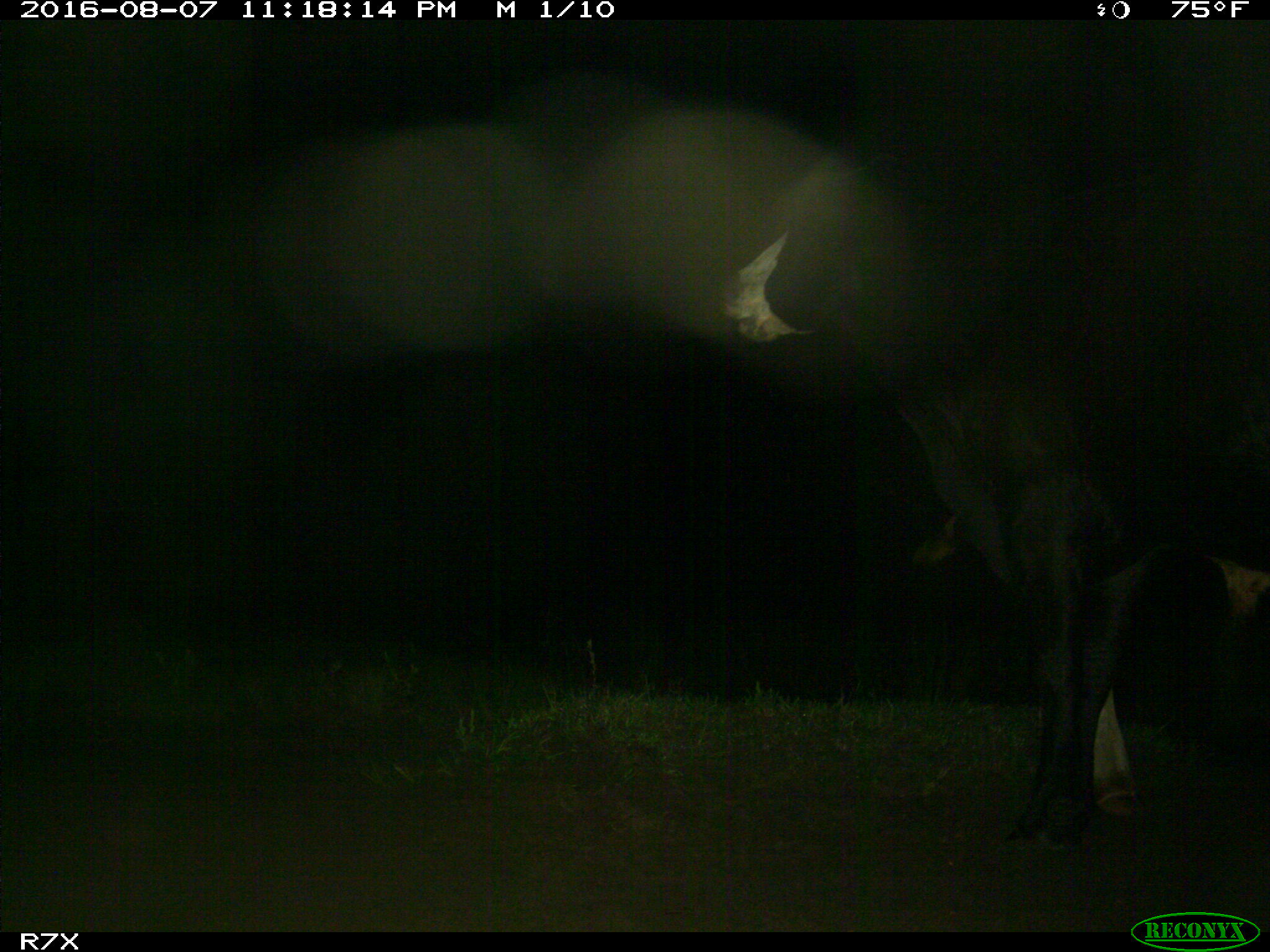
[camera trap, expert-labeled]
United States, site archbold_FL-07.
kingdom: Animalia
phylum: Chordata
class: Mammalia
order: Artiodactyla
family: Bovidae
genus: Bos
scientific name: Bos taurus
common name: domestic cow